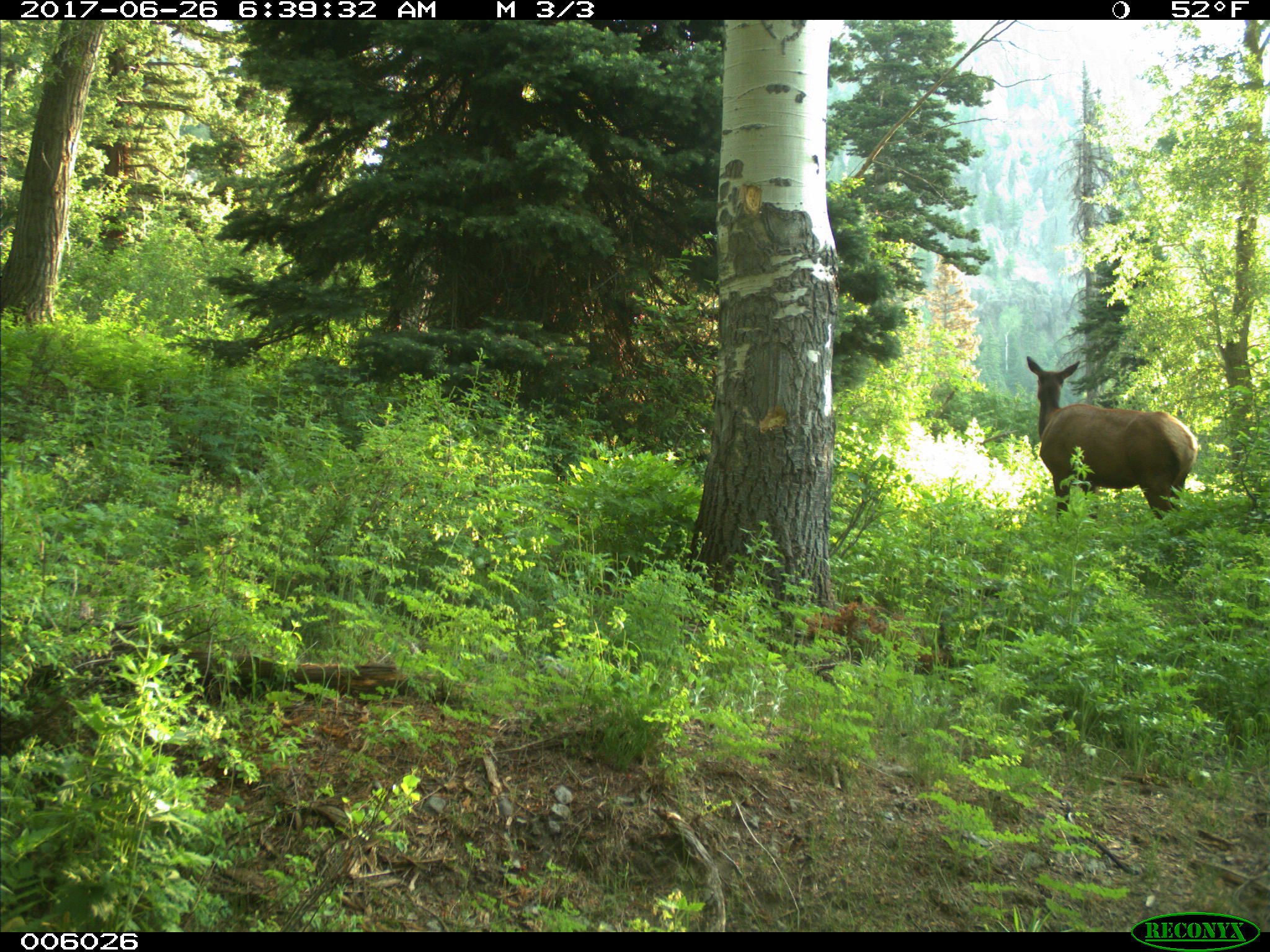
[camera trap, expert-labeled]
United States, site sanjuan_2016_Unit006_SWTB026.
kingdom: Animalia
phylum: Chordata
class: Mammalia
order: Artiodactyla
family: Cervidae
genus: Cervus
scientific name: Cervus elaphus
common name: red deer